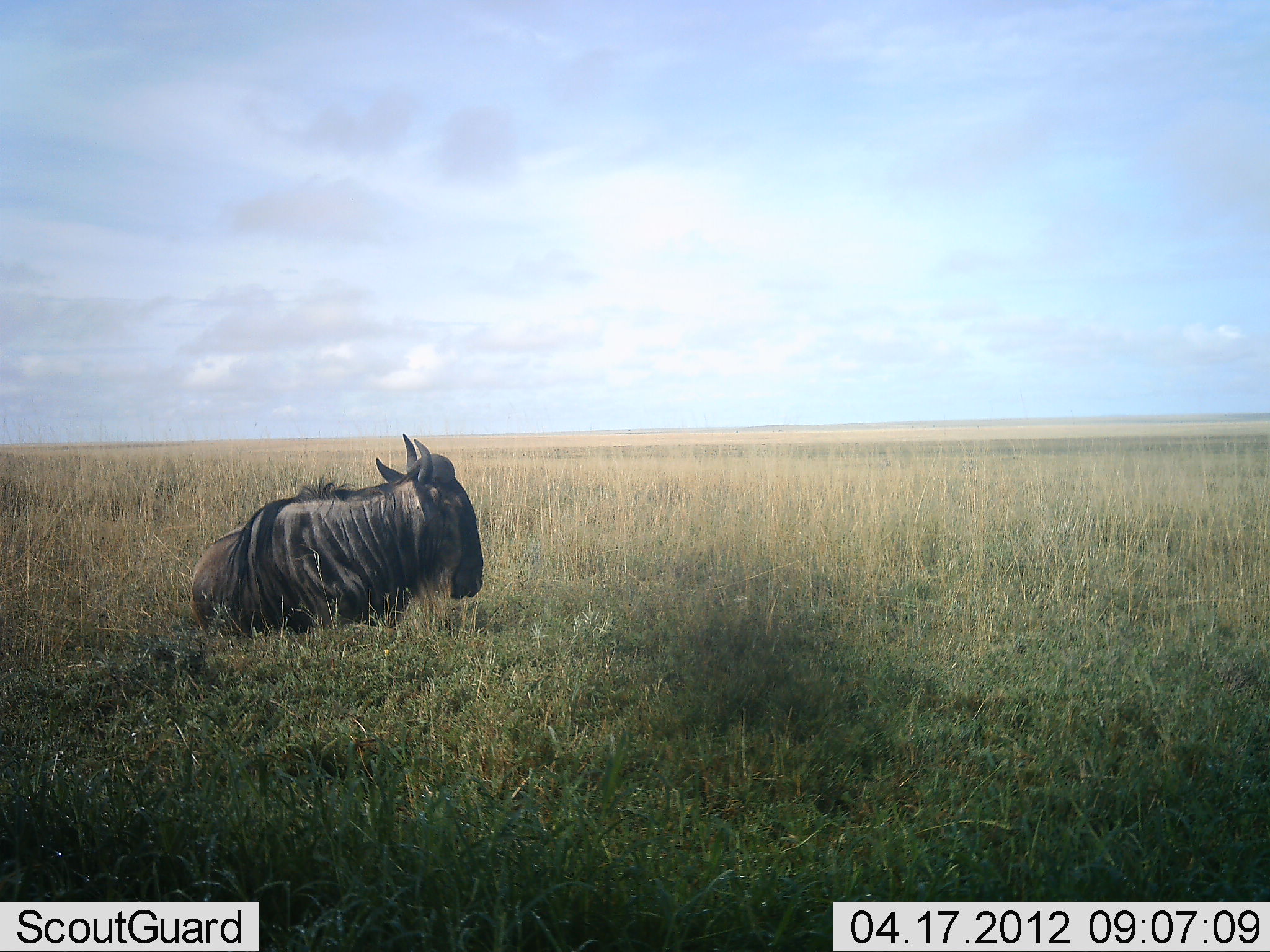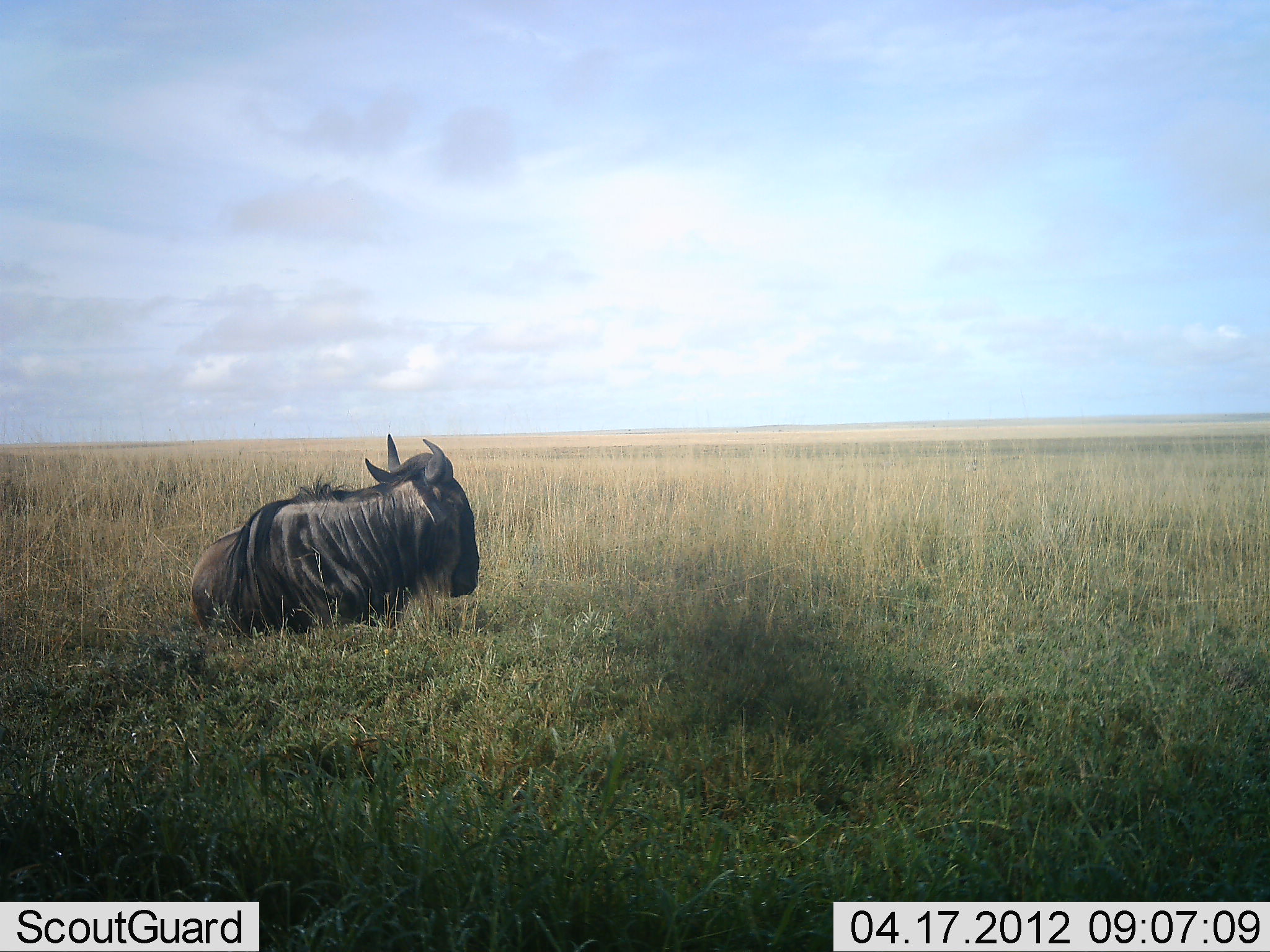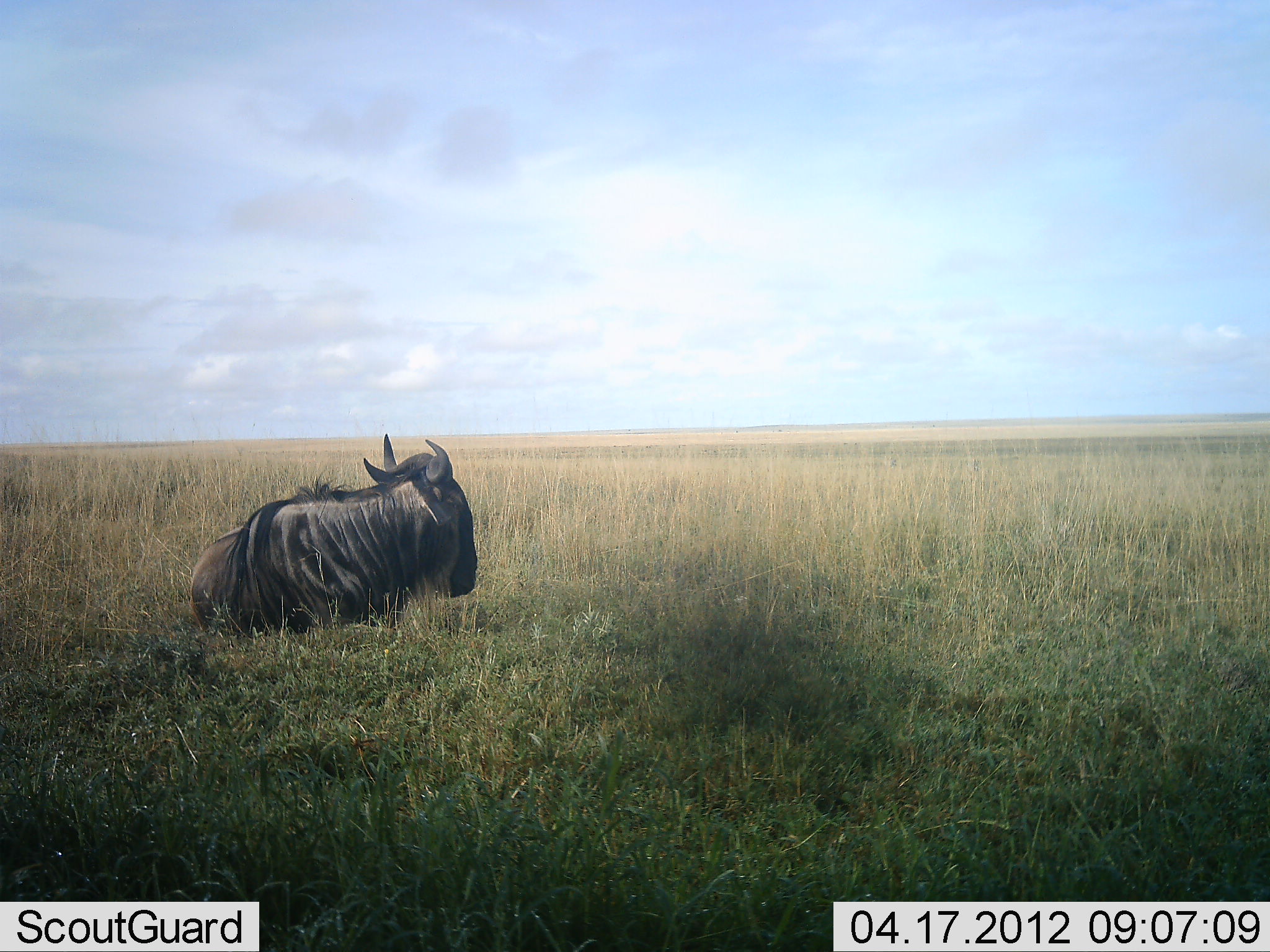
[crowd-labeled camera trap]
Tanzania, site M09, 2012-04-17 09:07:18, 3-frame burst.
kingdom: Animalia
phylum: Chordata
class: Mammalia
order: Artiodactyla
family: Bovidae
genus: Connochaetes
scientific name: Connochaetes taurinus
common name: blue wildebeest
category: wildebeest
Wildebeest (blue wildebeest) (Connochaetes taurinus), count 1. Behavior (volunteer vote fractions): standing 7%, resting 93%, moving 0%, interacting 0%. Young present (vote fraction): 0%. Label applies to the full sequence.